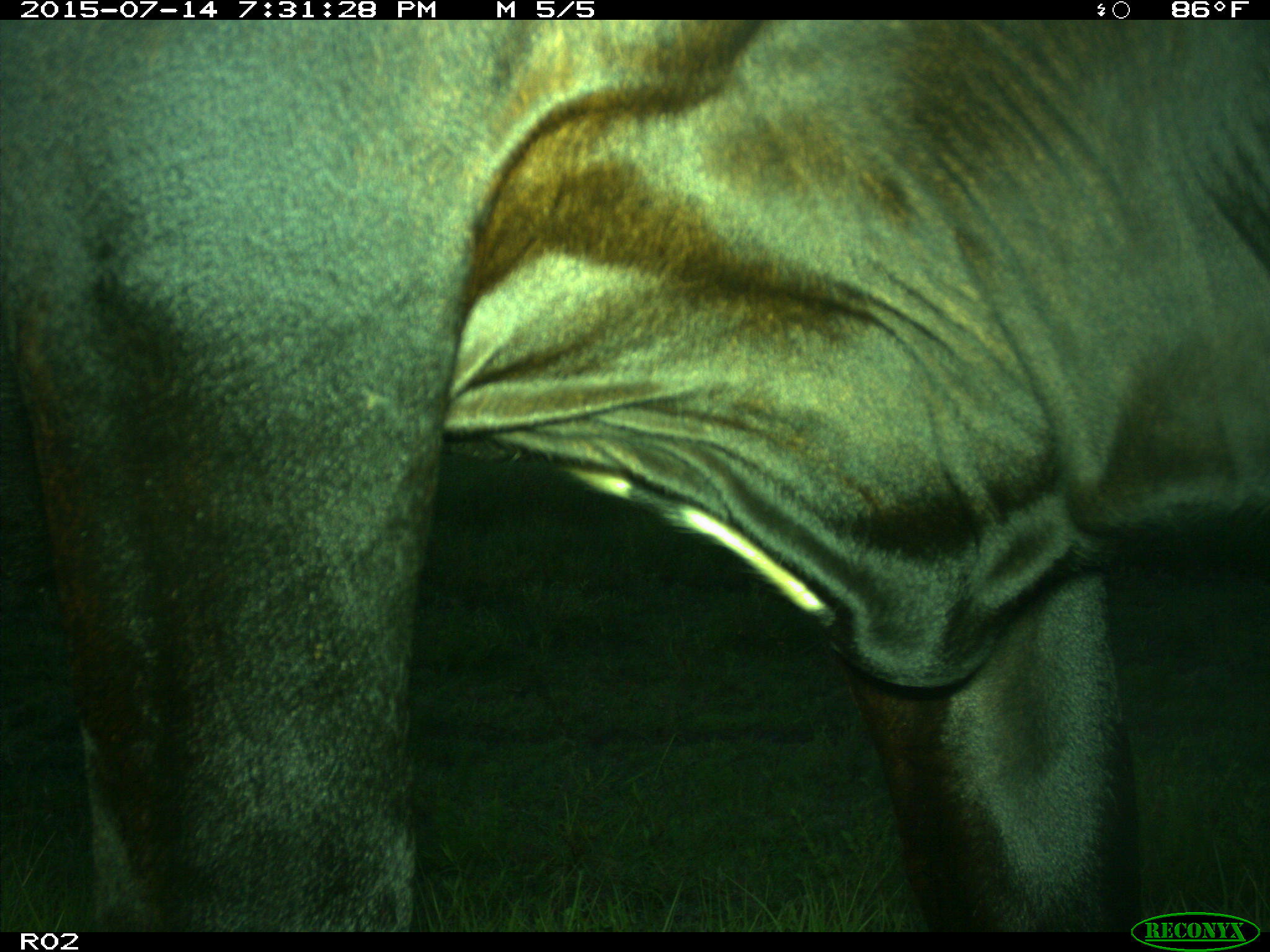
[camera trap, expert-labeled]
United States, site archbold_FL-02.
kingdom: Animalia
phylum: Chordata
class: Mammalia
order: Artiodactyla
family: Bovidae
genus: Bos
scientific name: Bos taurus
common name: domestic cow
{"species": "Bos taurus (domestic cow)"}